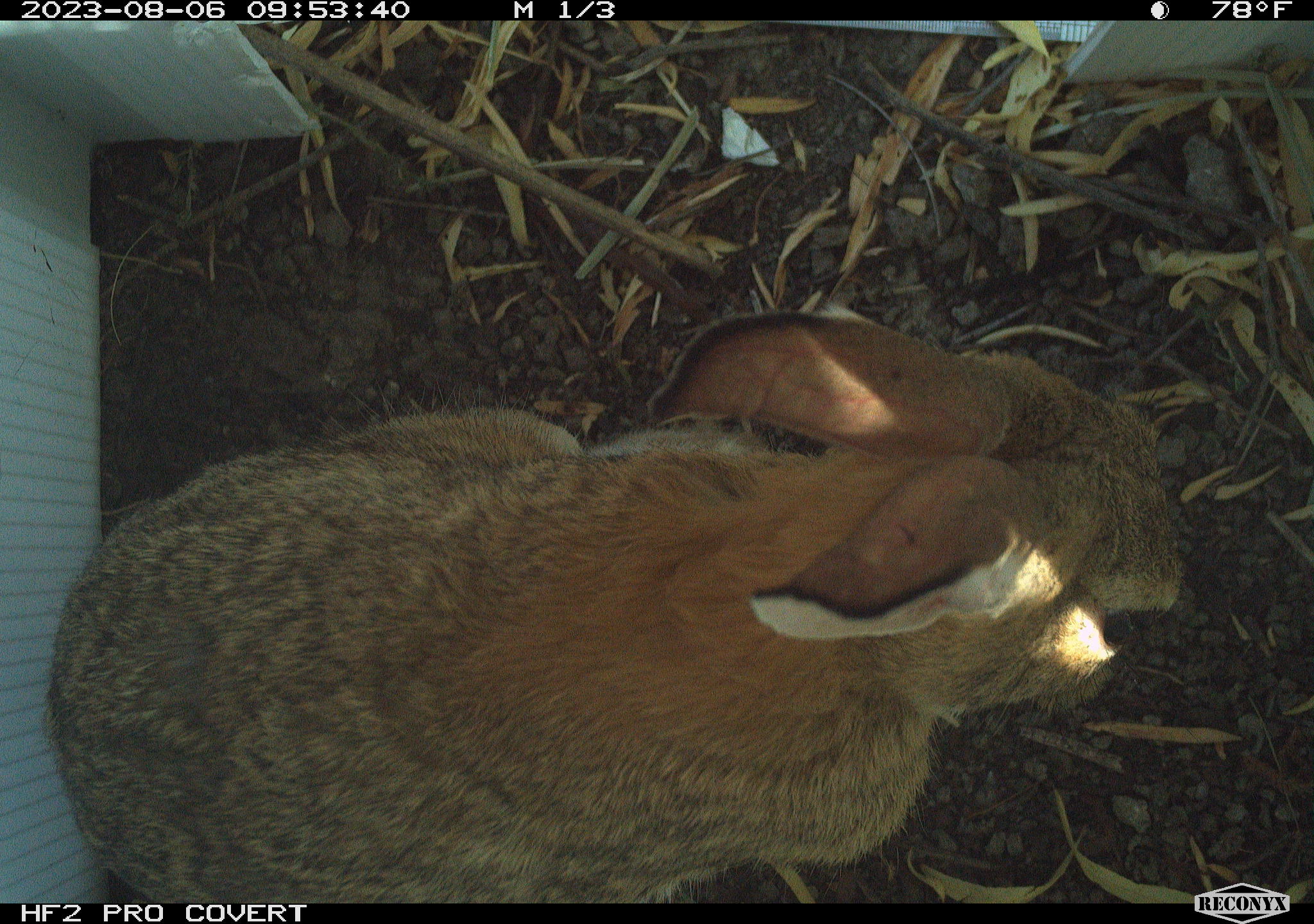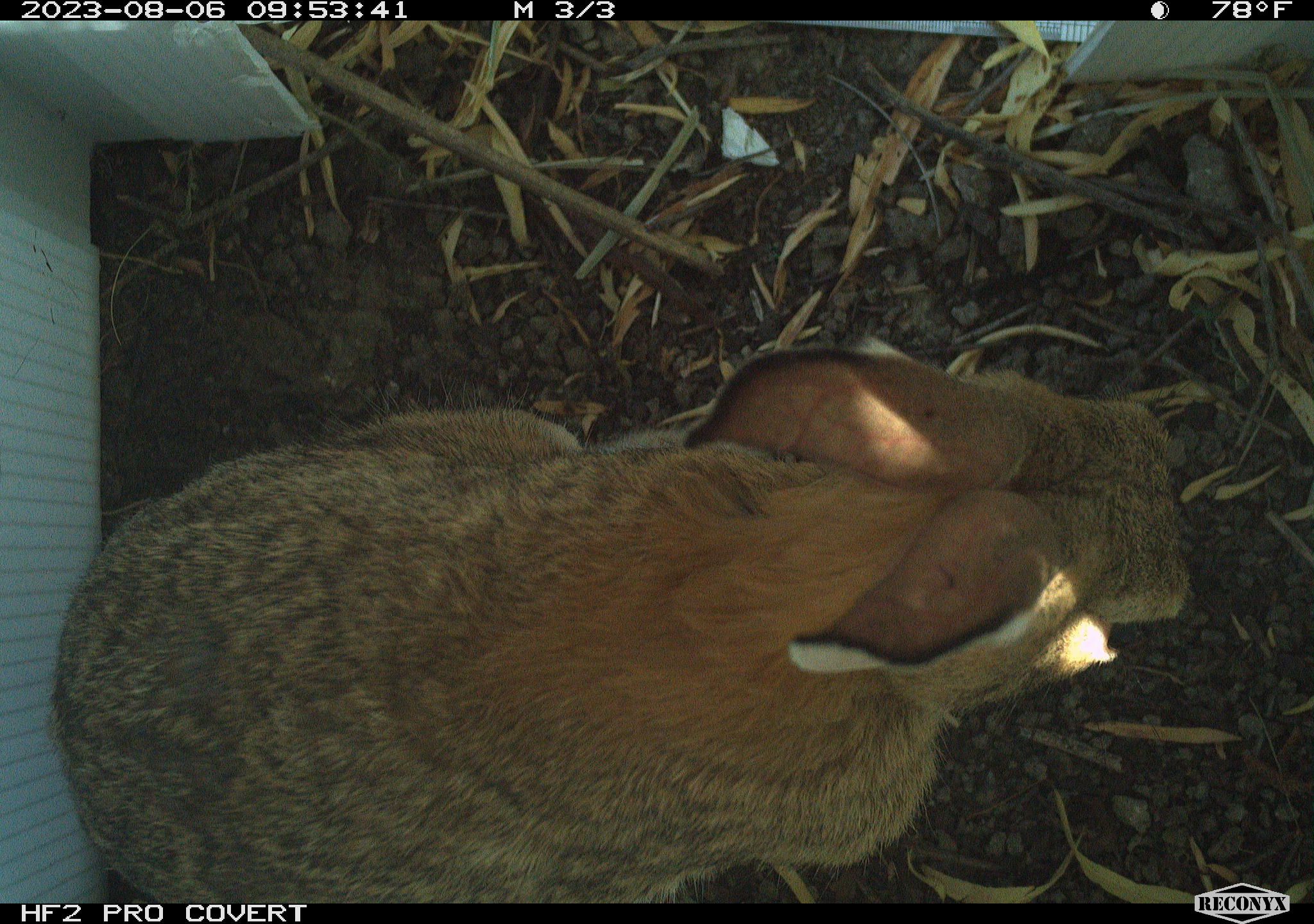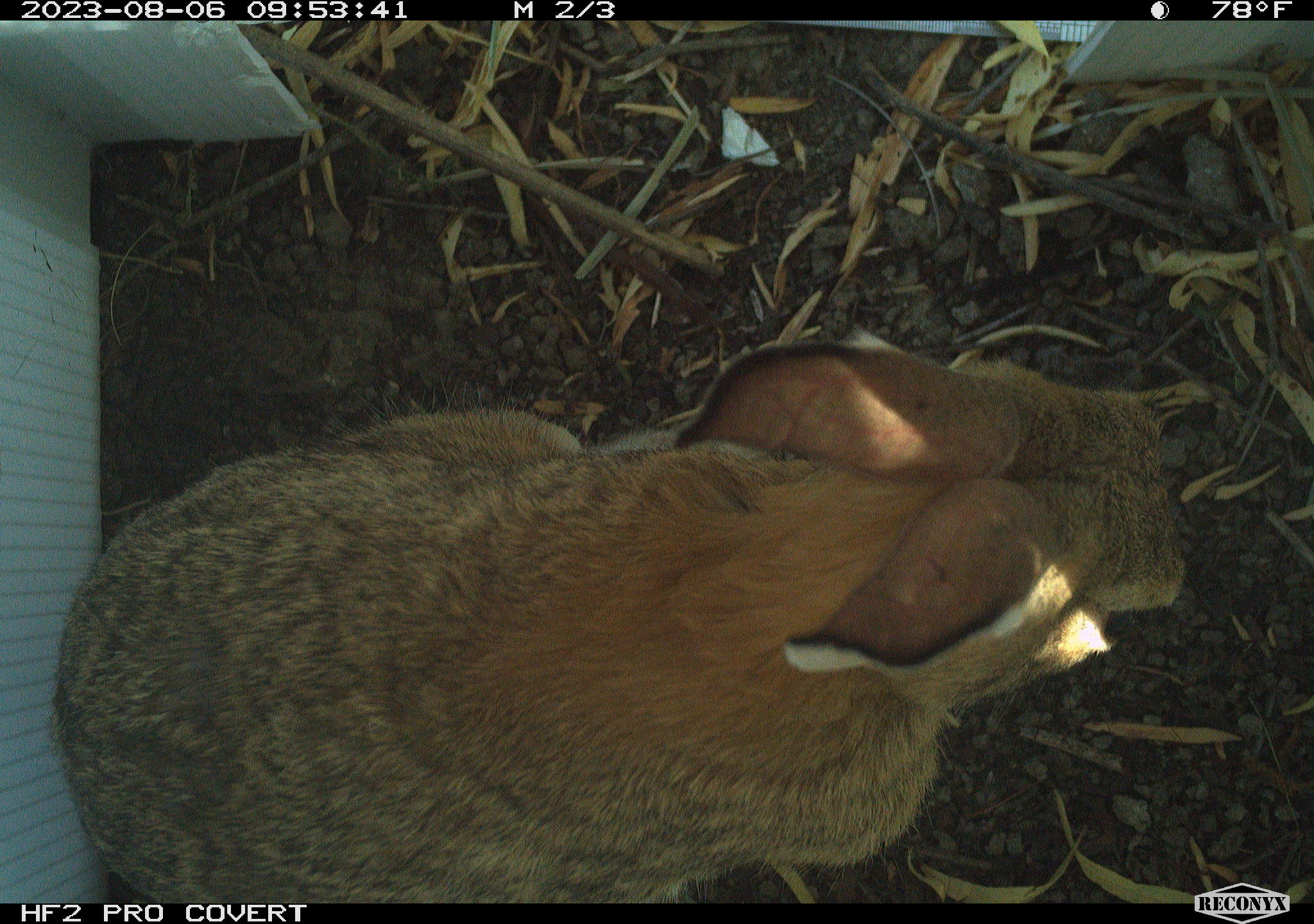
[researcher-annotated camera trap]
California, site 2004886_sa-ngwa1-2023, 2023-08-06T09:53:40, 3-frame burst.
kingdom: Animalia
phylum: Chordata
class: Mammalia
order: Lagomorpha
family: Leporidae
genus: Sylvilagus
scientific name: Sylvilagus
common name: cottontail rabbits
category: sylvilagus species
Sylvilagus species (cottontail rabbits) (Sylvilagus).